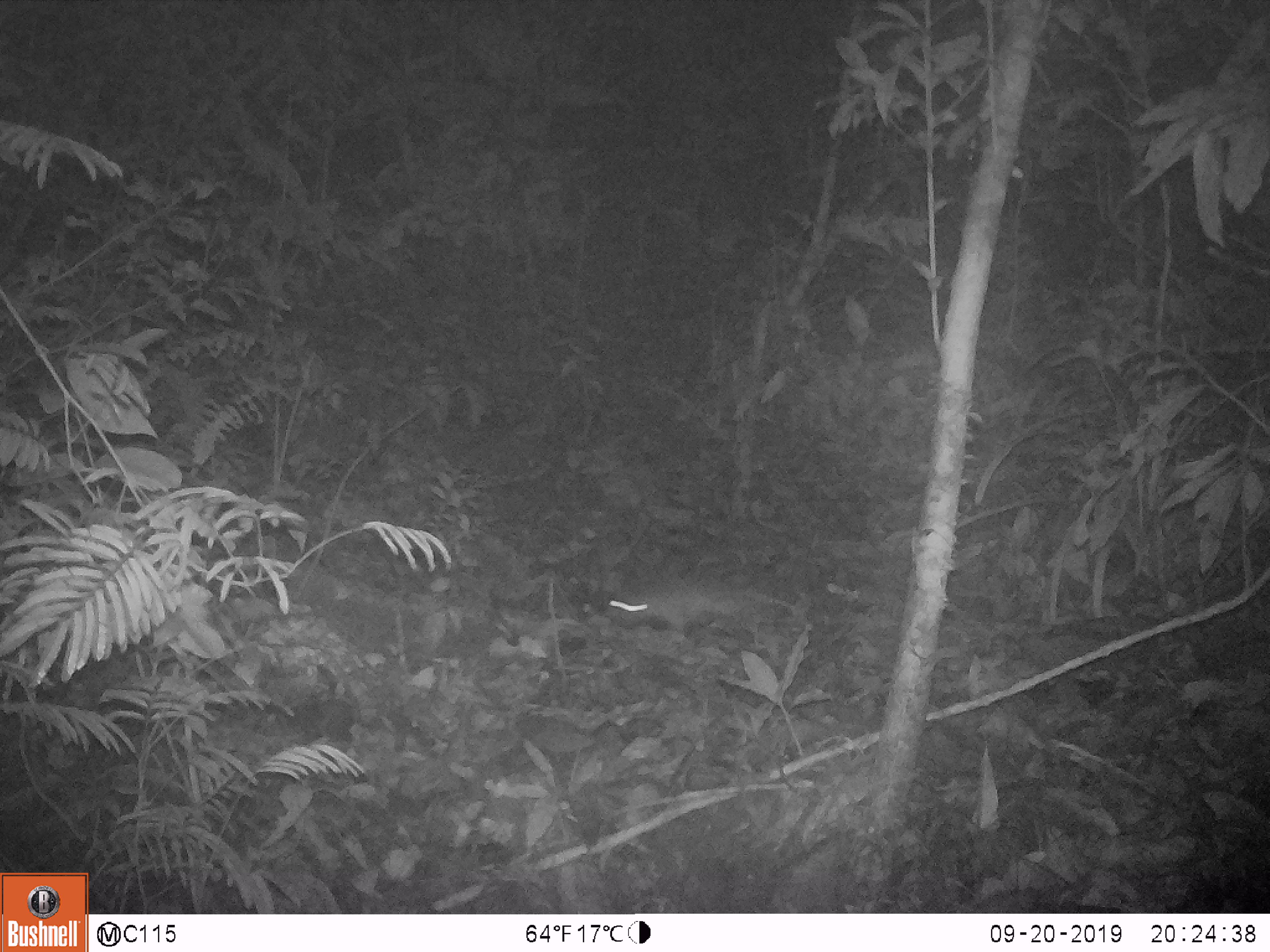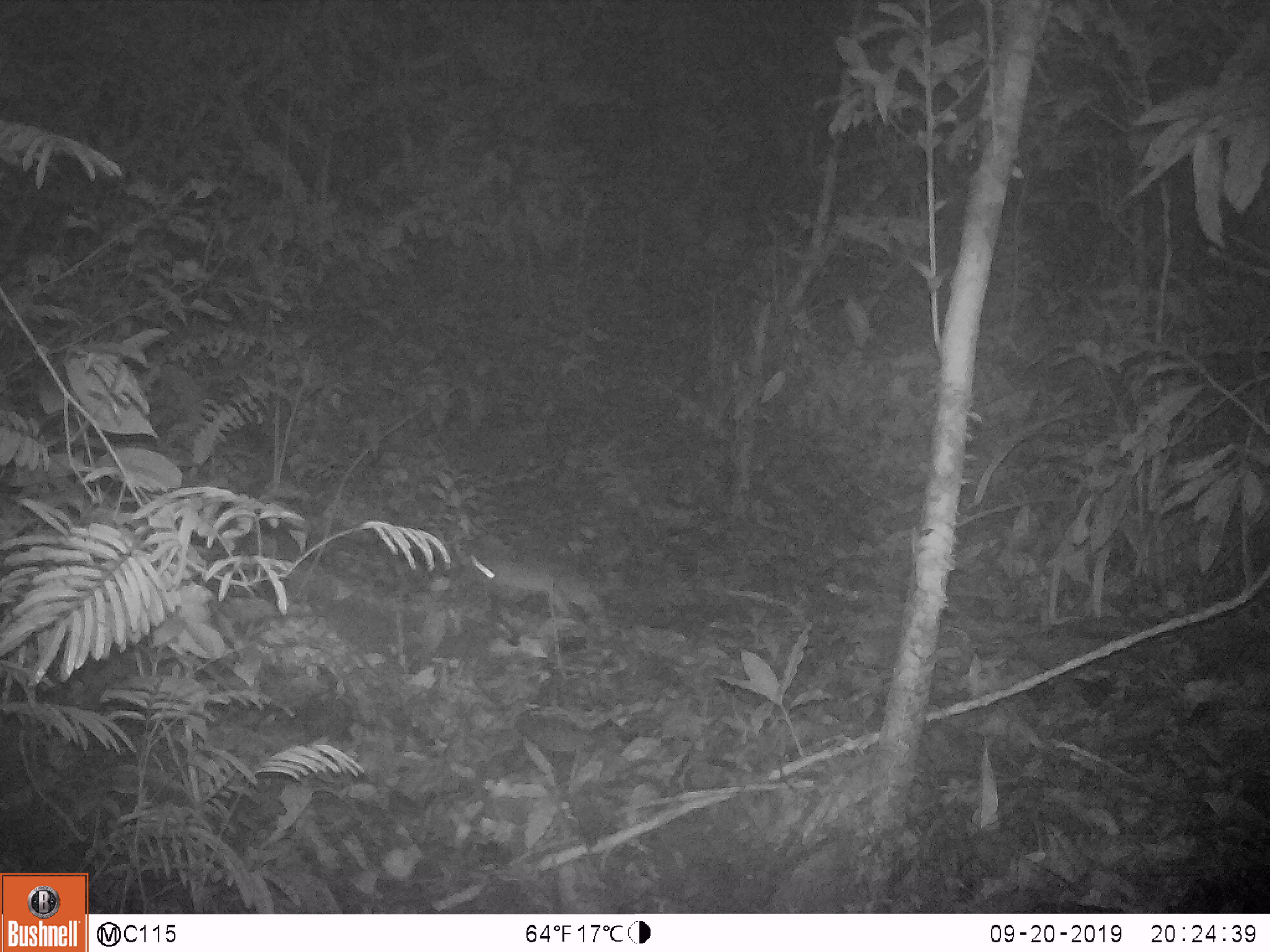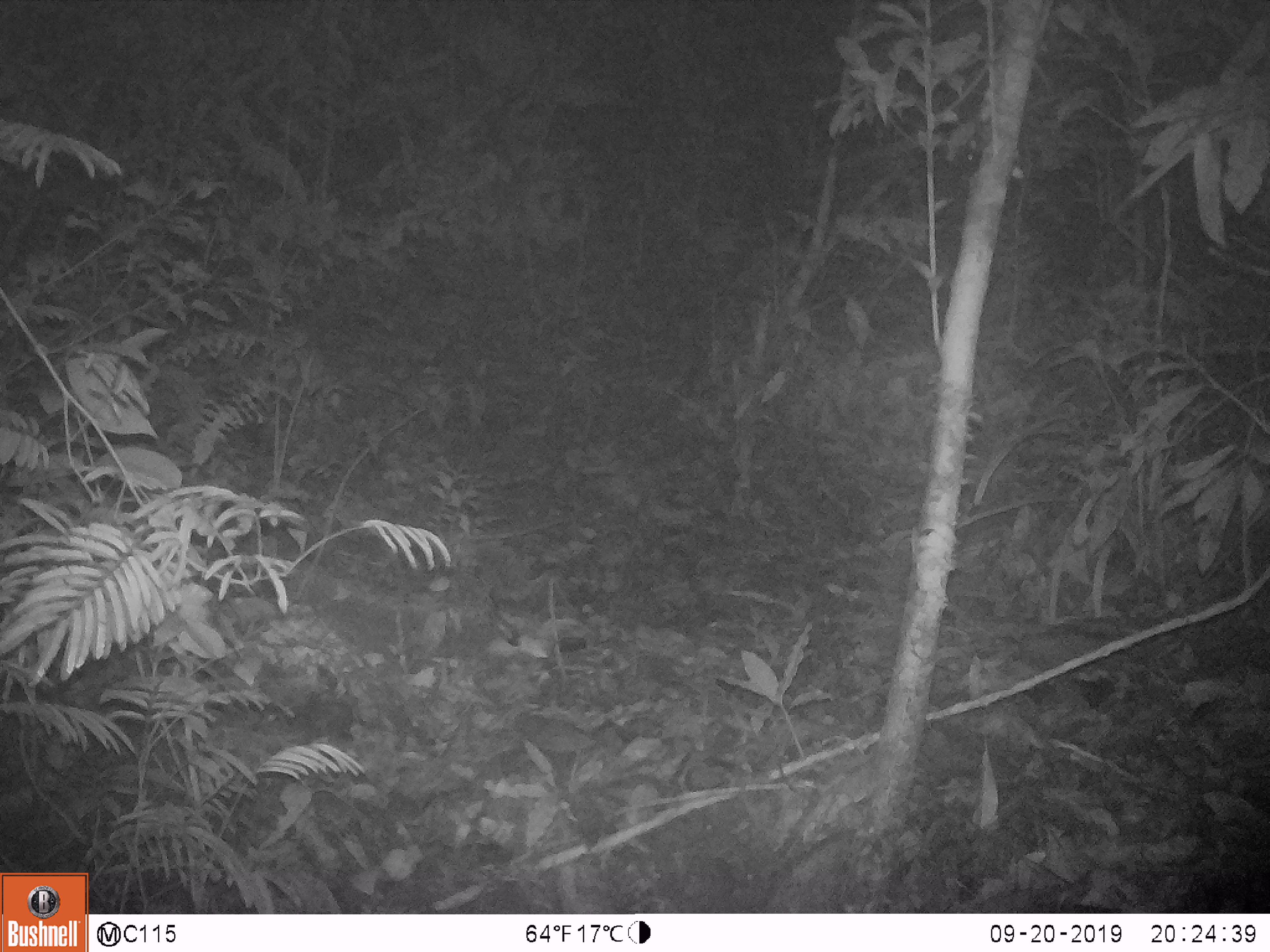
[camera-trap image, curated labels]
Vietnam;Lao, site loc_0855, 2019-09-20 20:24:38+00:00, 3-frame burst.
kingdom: Animalia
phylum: Chordata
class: Mammalia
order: Rodentia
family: Muridae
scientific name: Muridae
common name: old-world mice and rats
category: unidentified murid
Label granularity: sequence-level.